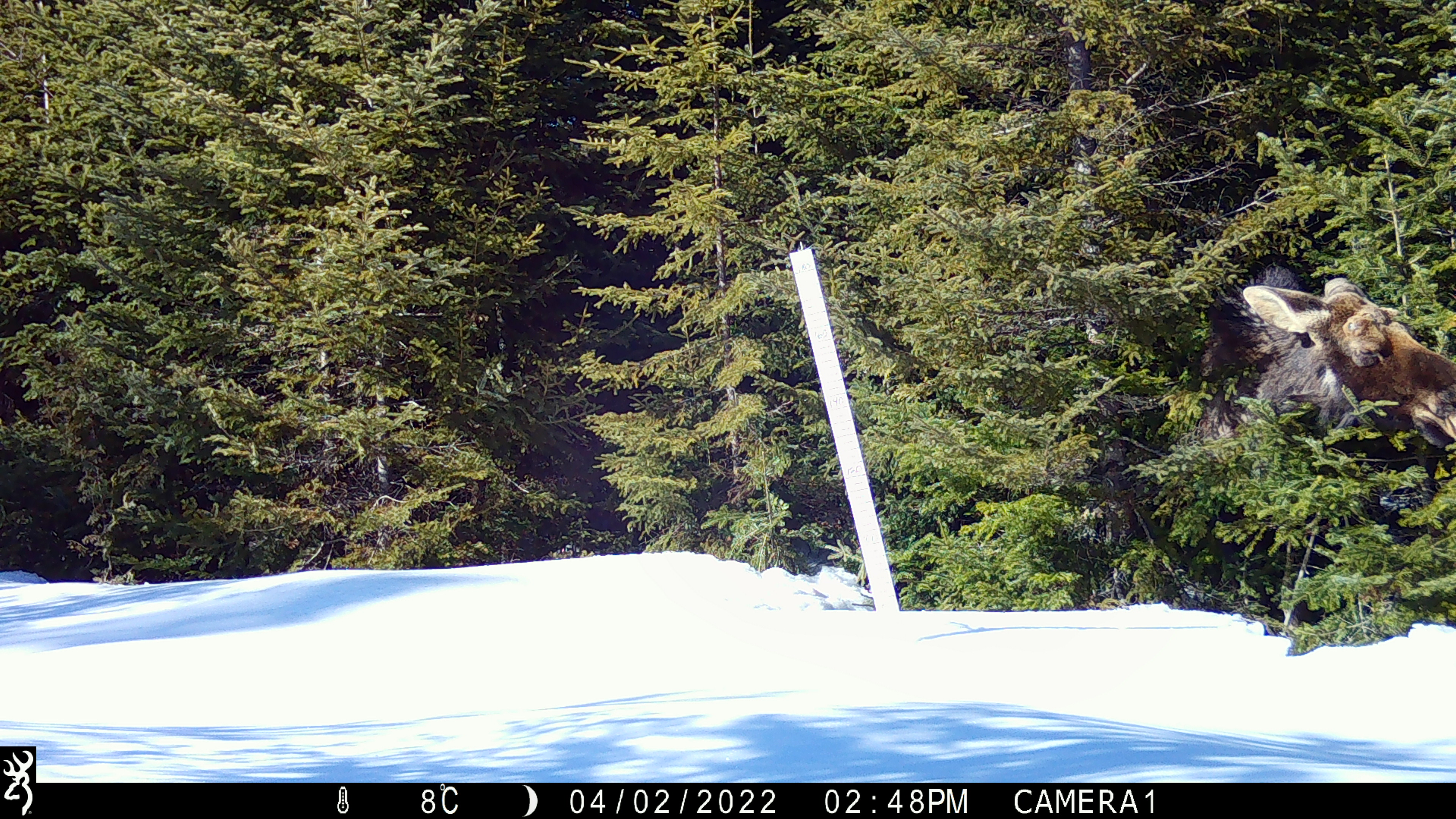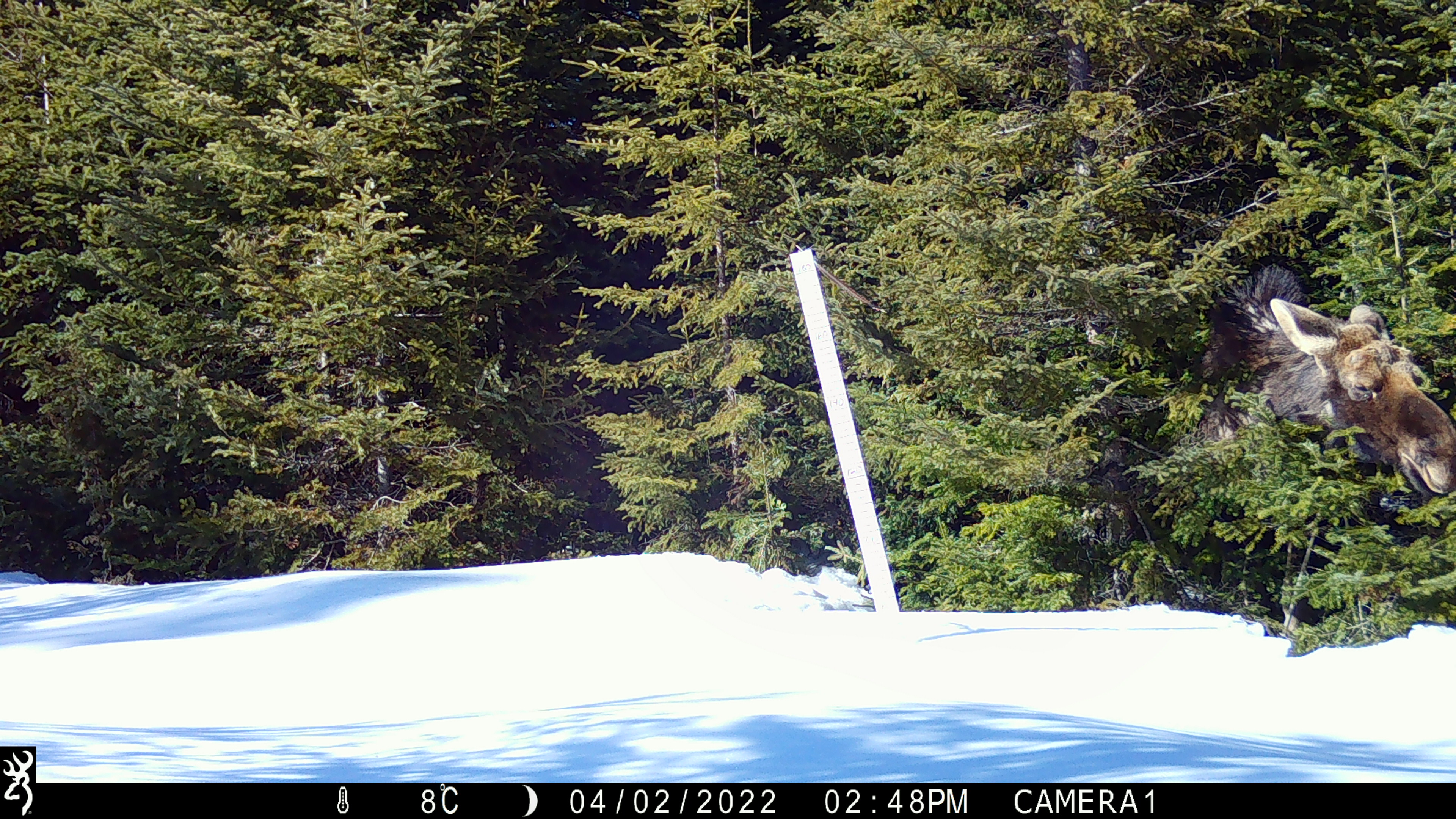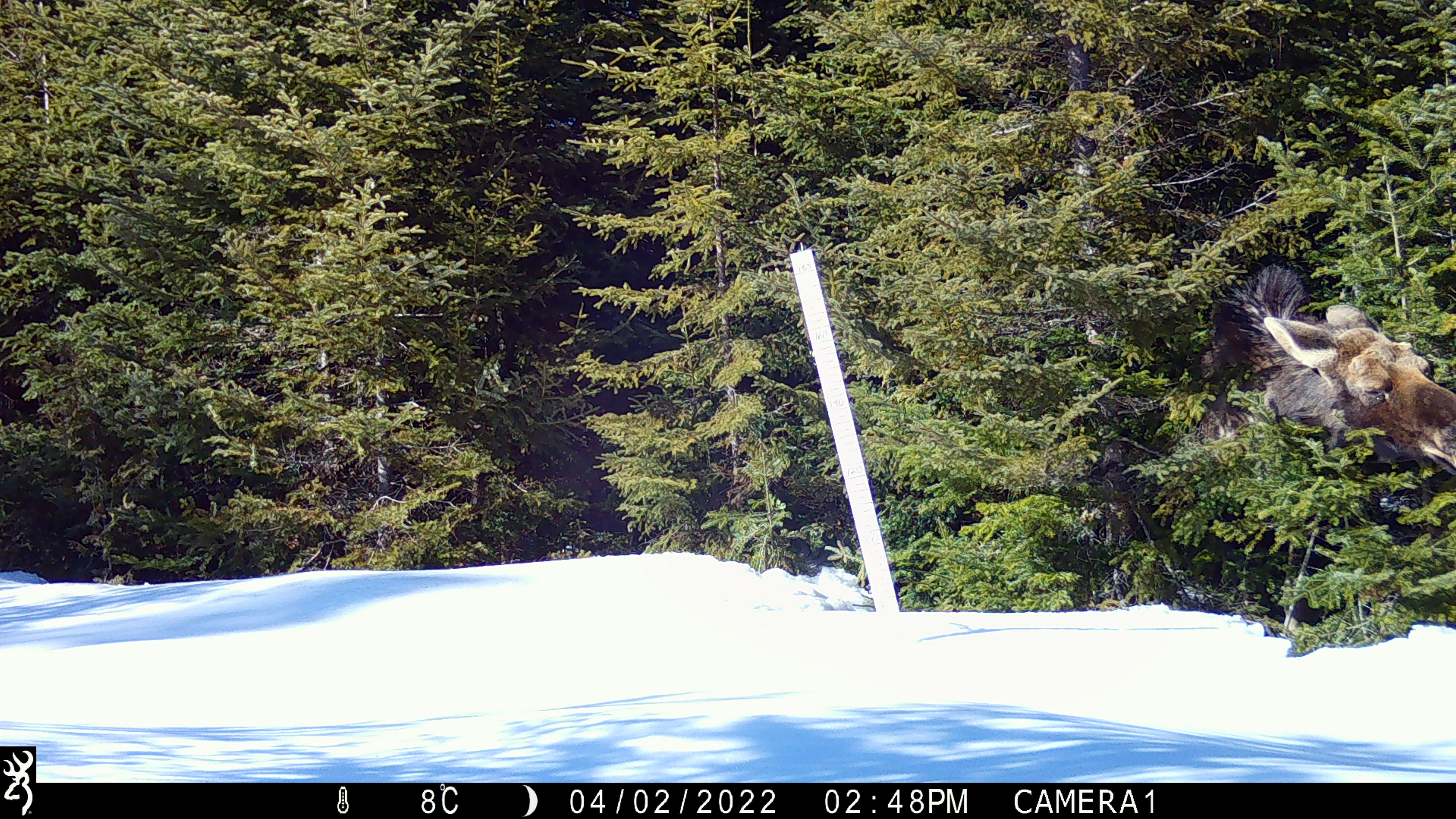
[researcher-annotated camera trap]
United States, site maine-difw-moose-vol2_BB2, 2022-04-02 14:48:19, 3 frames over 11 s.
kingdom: Animalia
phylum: Chordata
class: Mammalia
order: Artiodactyla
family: Cervidae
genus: Alces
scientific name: Alces alces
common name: moose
Moose (Alces alces).